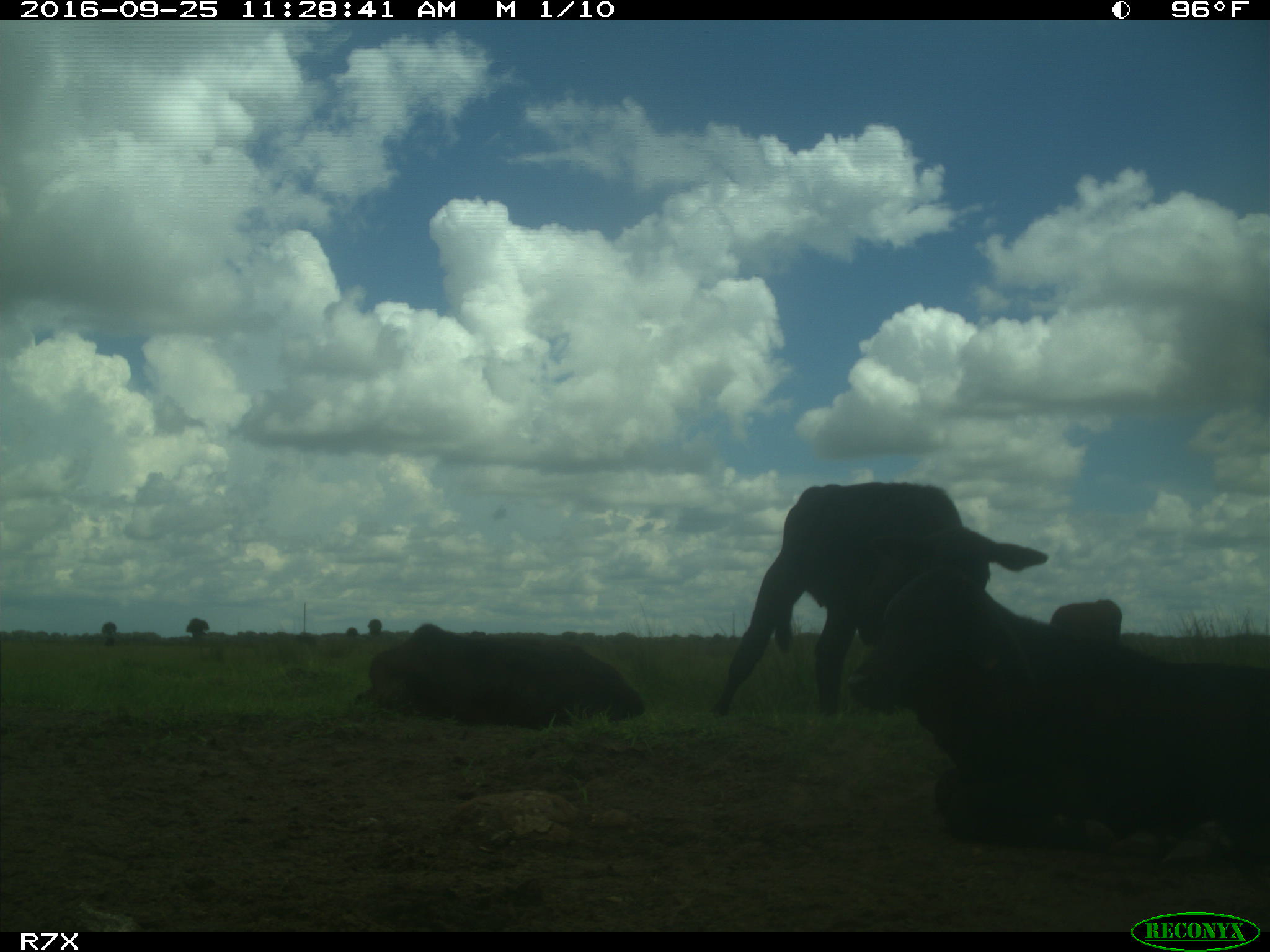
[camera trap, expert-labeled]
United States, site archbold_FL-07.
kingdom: Animalia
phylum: Chordata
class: Mammalia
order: Artiodactyla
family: Bovidae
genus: Bos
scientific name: Bos taurus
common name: domestic cow